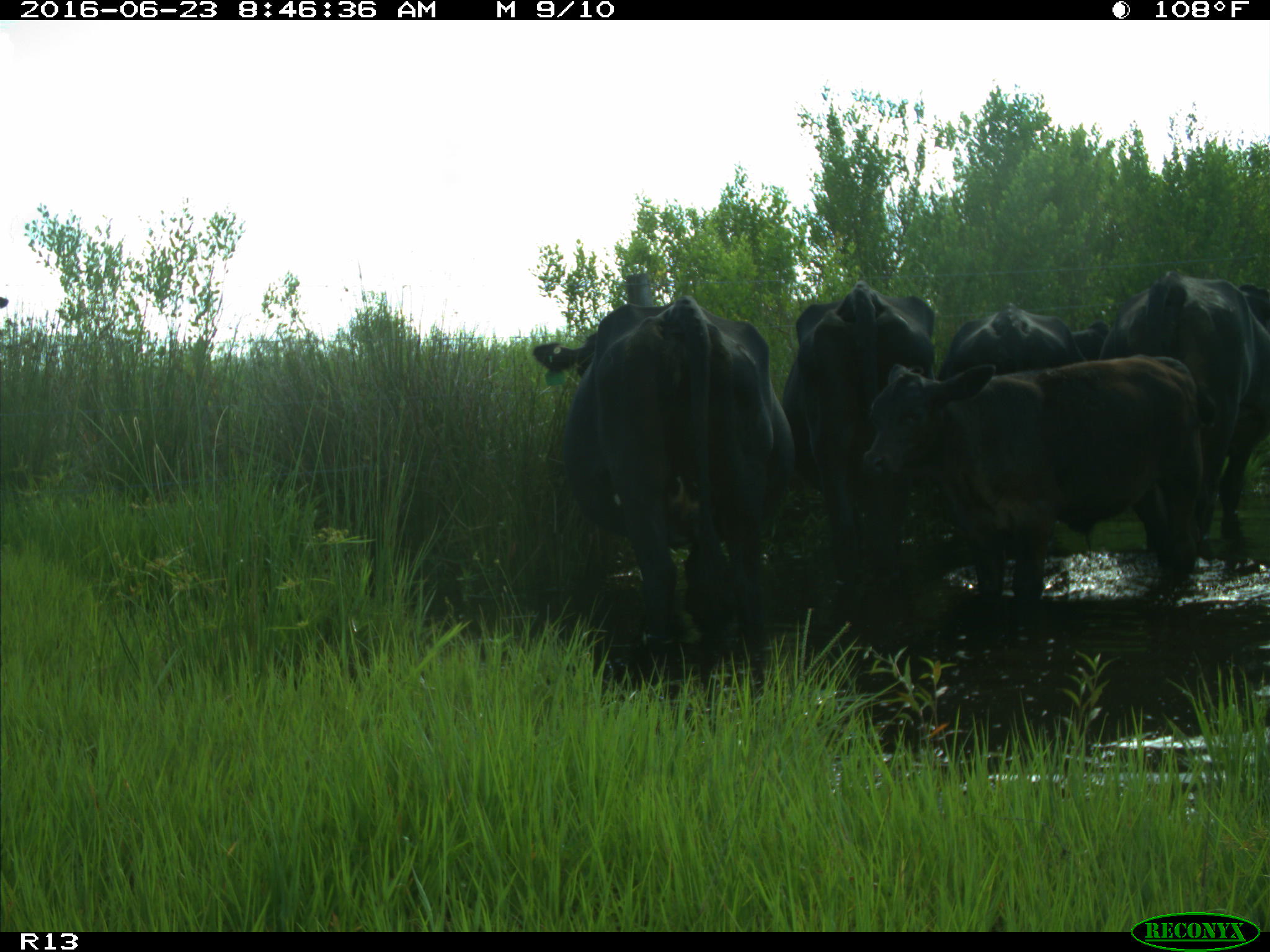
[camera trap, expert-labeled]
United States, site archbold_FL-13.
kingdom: Animalia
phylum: Chordata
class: Mammalia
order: Artiodactyla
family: Bovidae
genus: Bos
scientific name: Bos taurus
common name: domestic cow